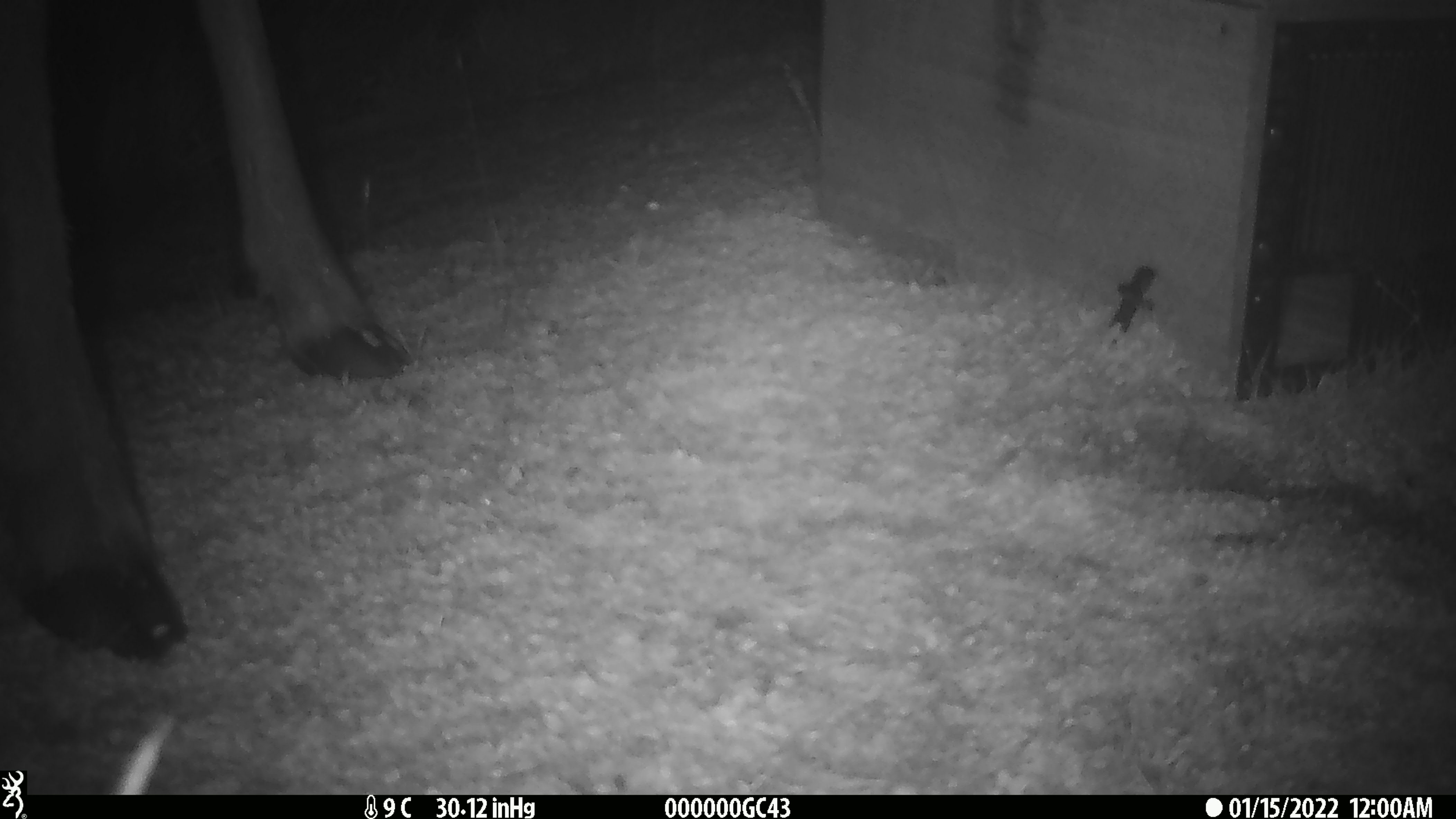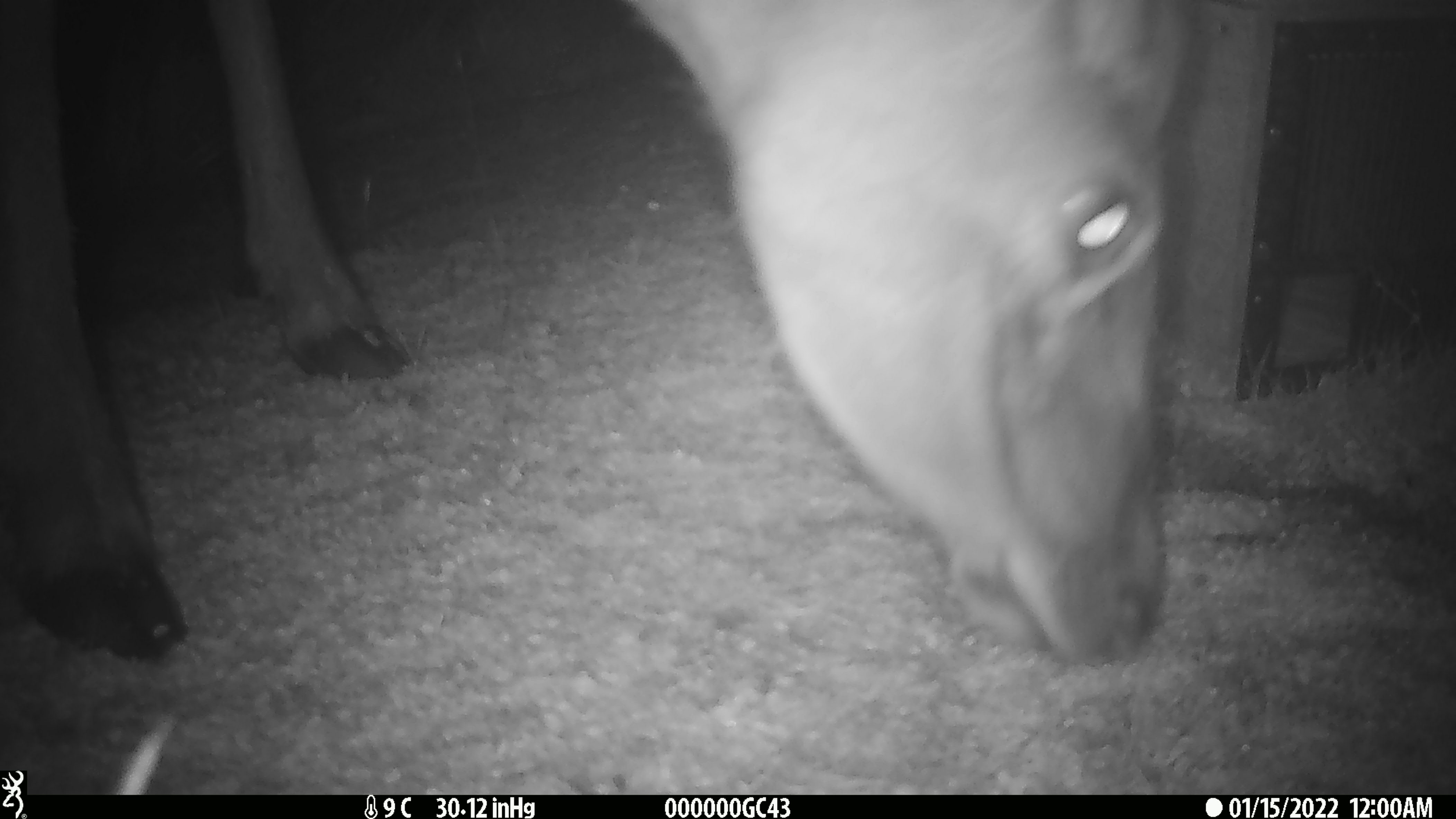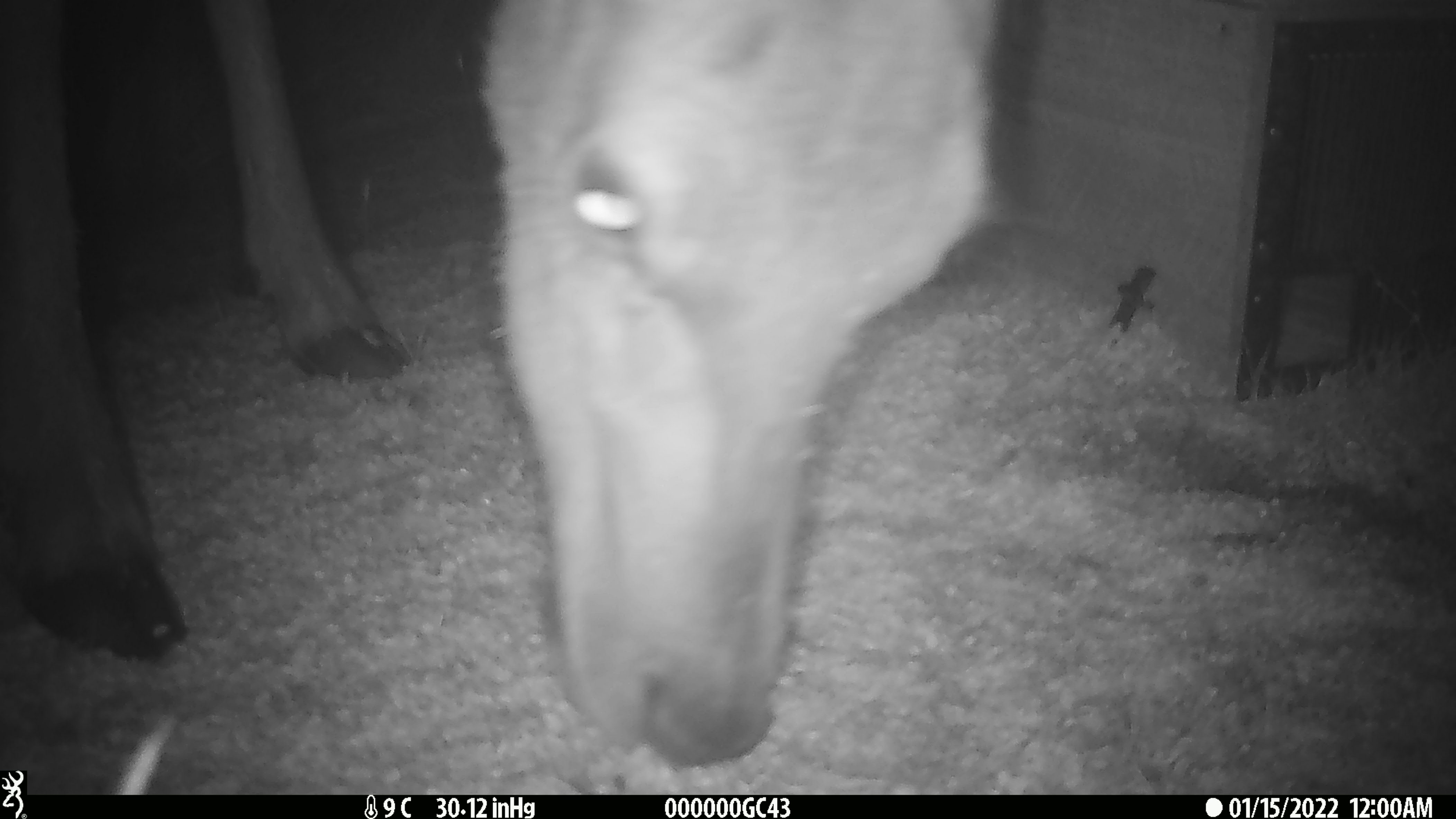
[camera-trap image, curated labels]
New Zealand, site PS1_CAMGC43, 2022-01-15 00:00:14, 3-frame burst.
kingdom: Animalia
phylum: Chordata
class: Mammalia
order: Artiodactyla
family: Cervidae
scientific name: Cervidae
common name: deer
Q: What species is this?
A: Deer (Cervidae).